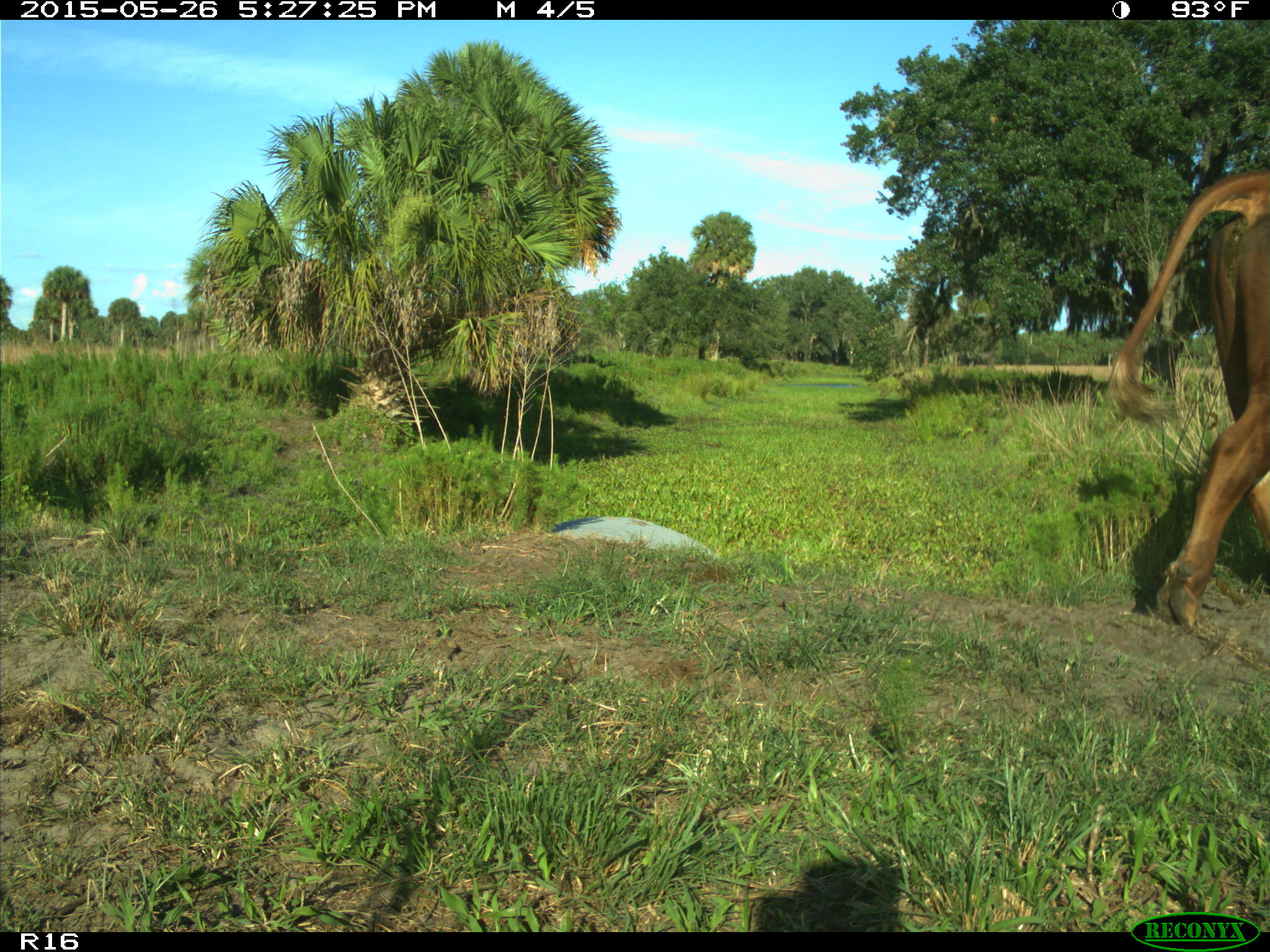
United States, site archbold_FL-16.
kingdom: Animalia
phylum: Chordata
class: Mammalia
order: Artiodactyla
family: Bovidae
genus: Bos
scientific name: Bos taurus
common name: domestic cow